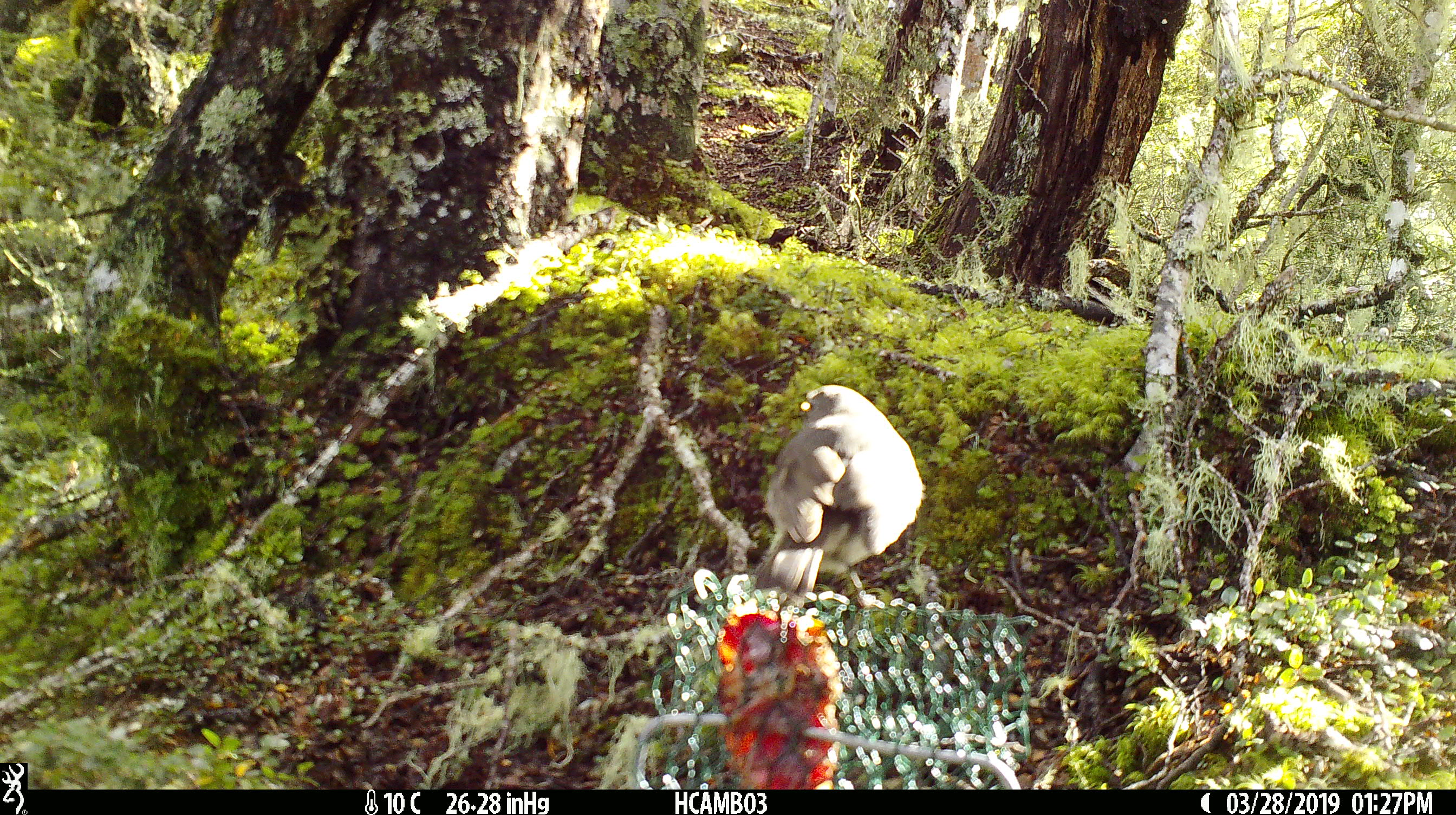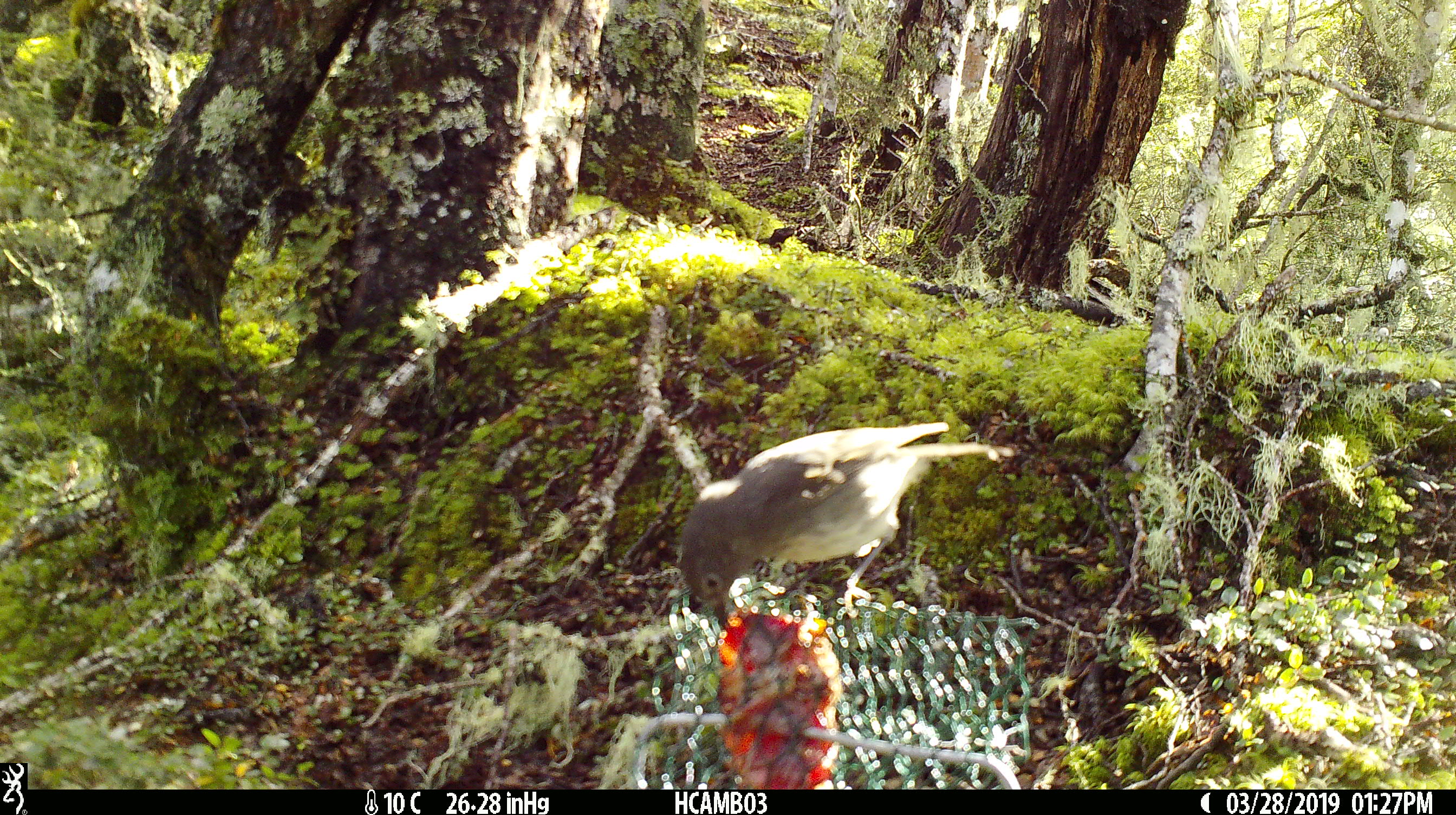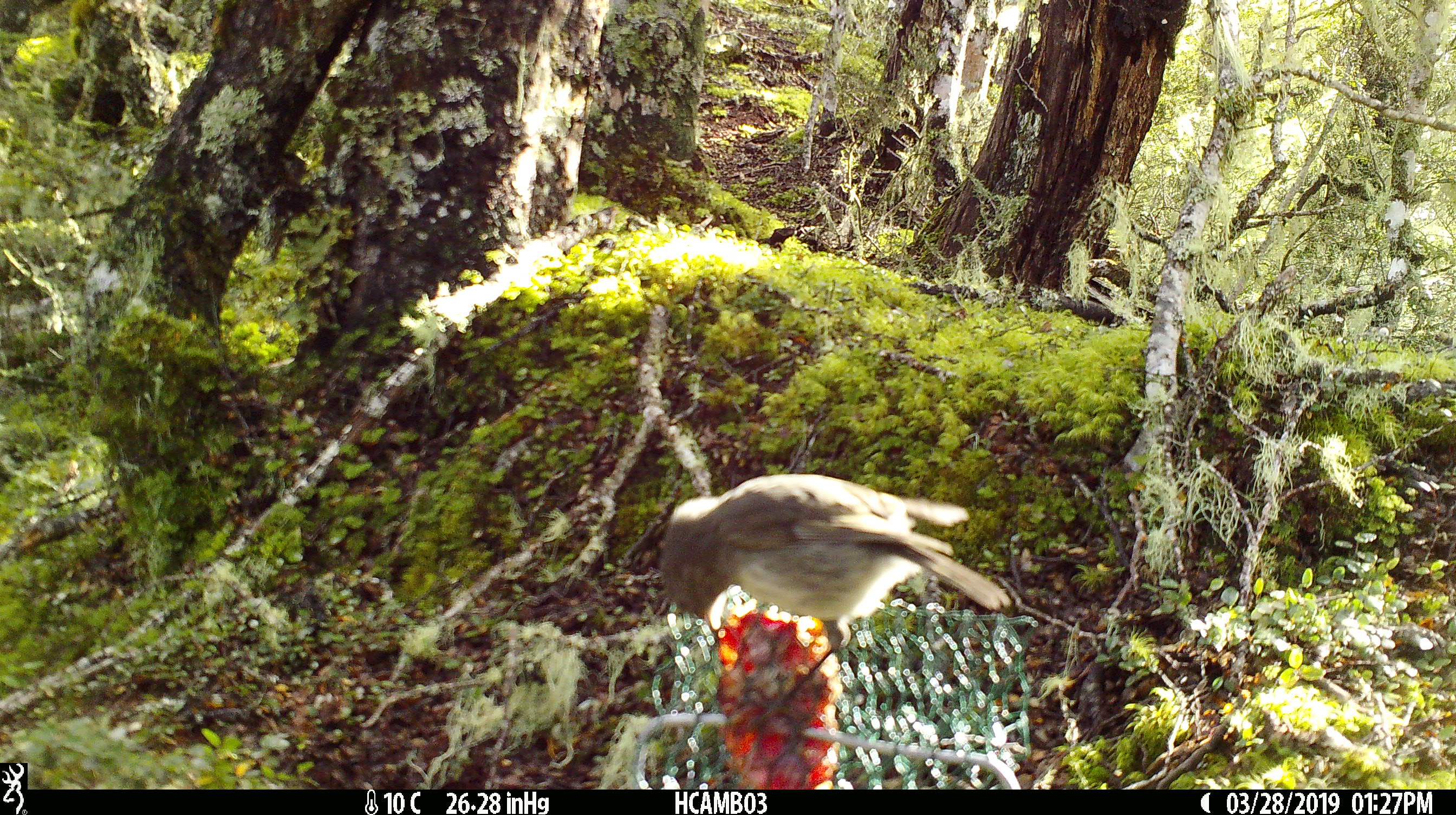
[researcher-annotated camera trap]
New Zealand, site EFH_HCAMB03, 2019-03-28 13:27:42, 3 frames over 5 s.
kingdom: Animalia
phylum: Chordata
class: Aves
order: Passeriformes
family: Petroicidae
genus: Petroica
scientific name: Petroica australis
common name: new zealand robin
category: robin